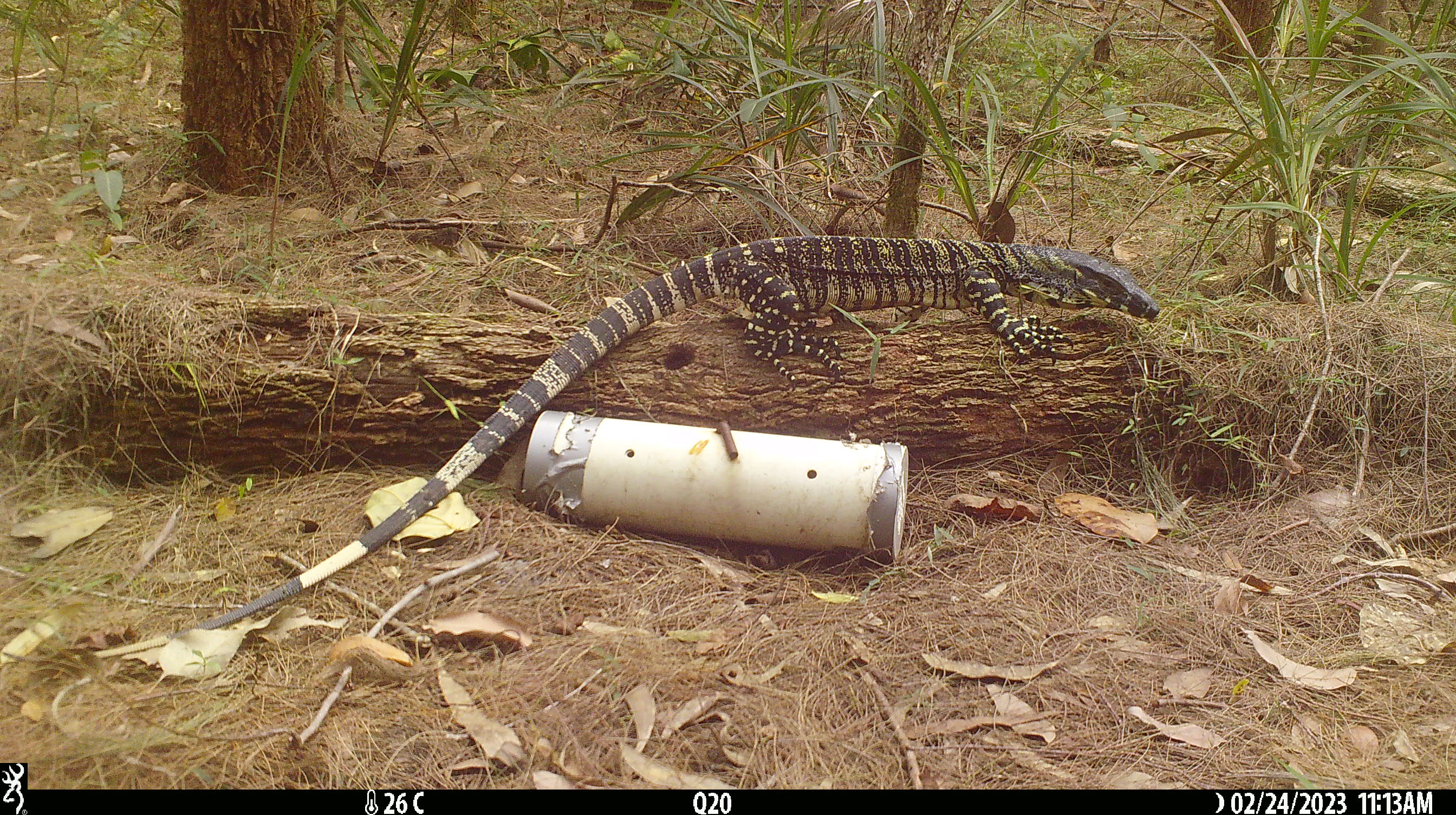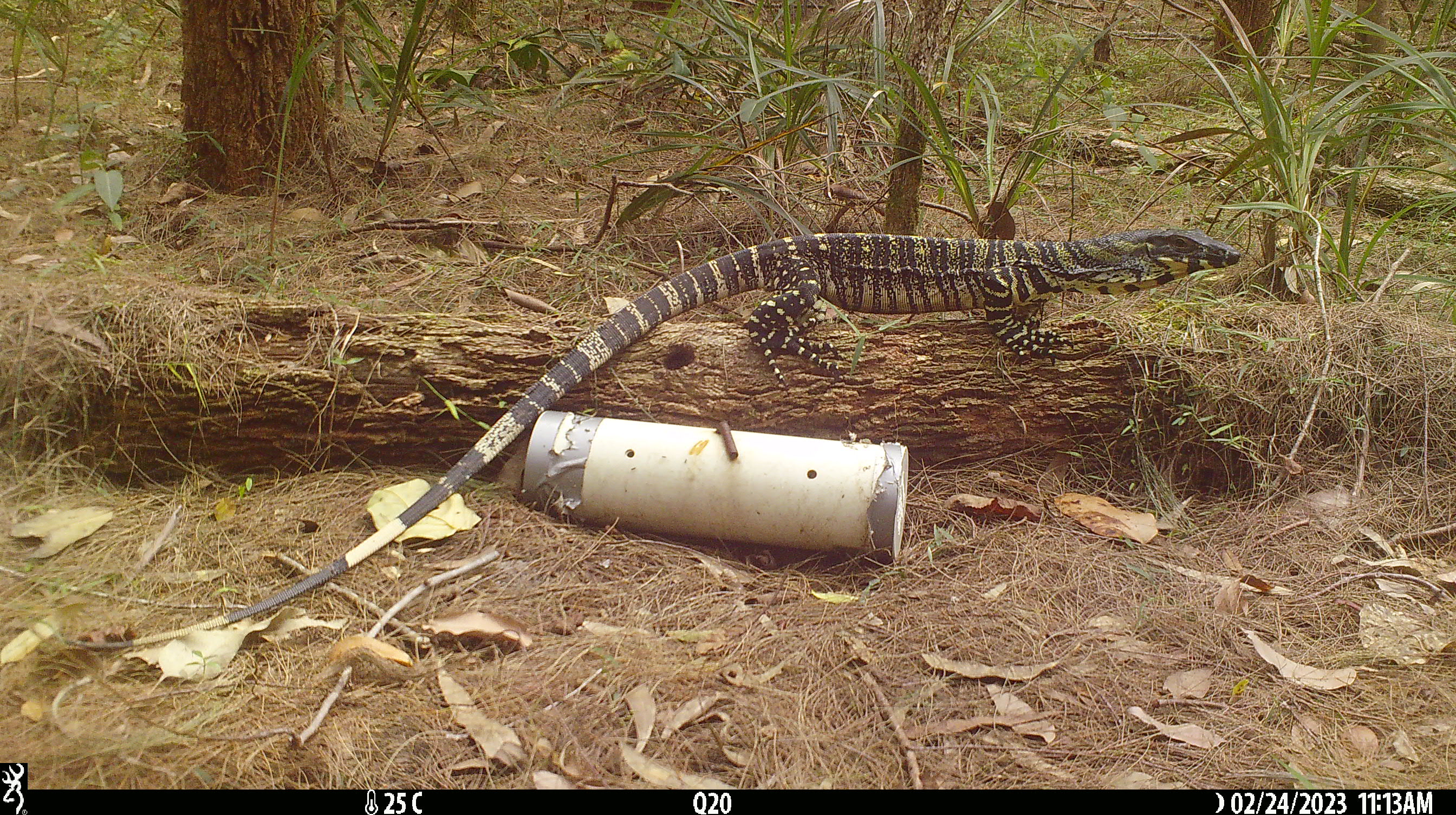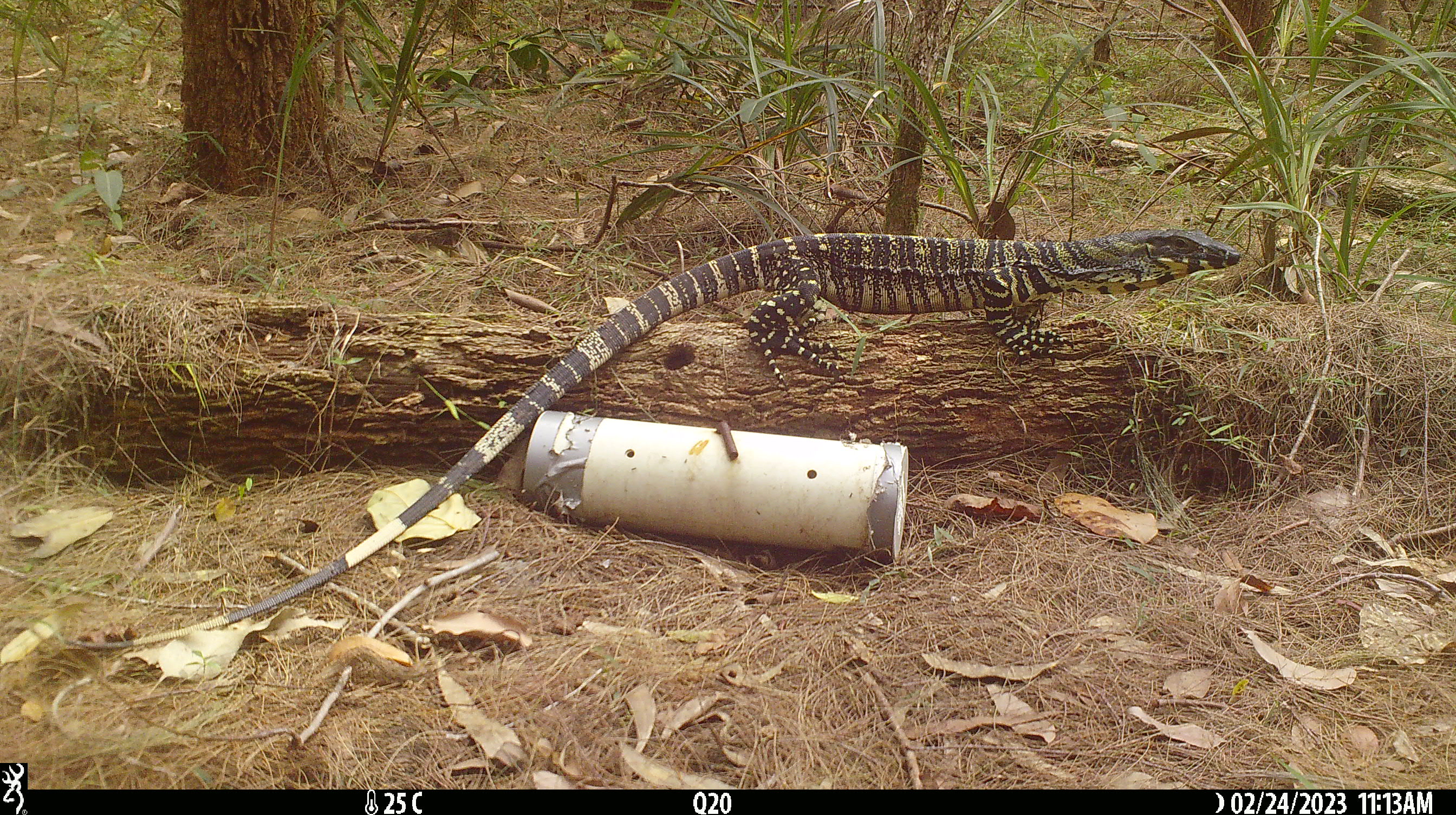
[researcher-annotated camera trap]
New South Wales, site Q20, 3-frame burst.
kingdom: Animalia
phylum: Chordata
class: Reptilia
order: Squamata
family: Varanidae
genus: Varanus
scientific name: Varanus varius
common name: lace monitor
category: goanna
Goanna (lace monitor) (Varanus varius).